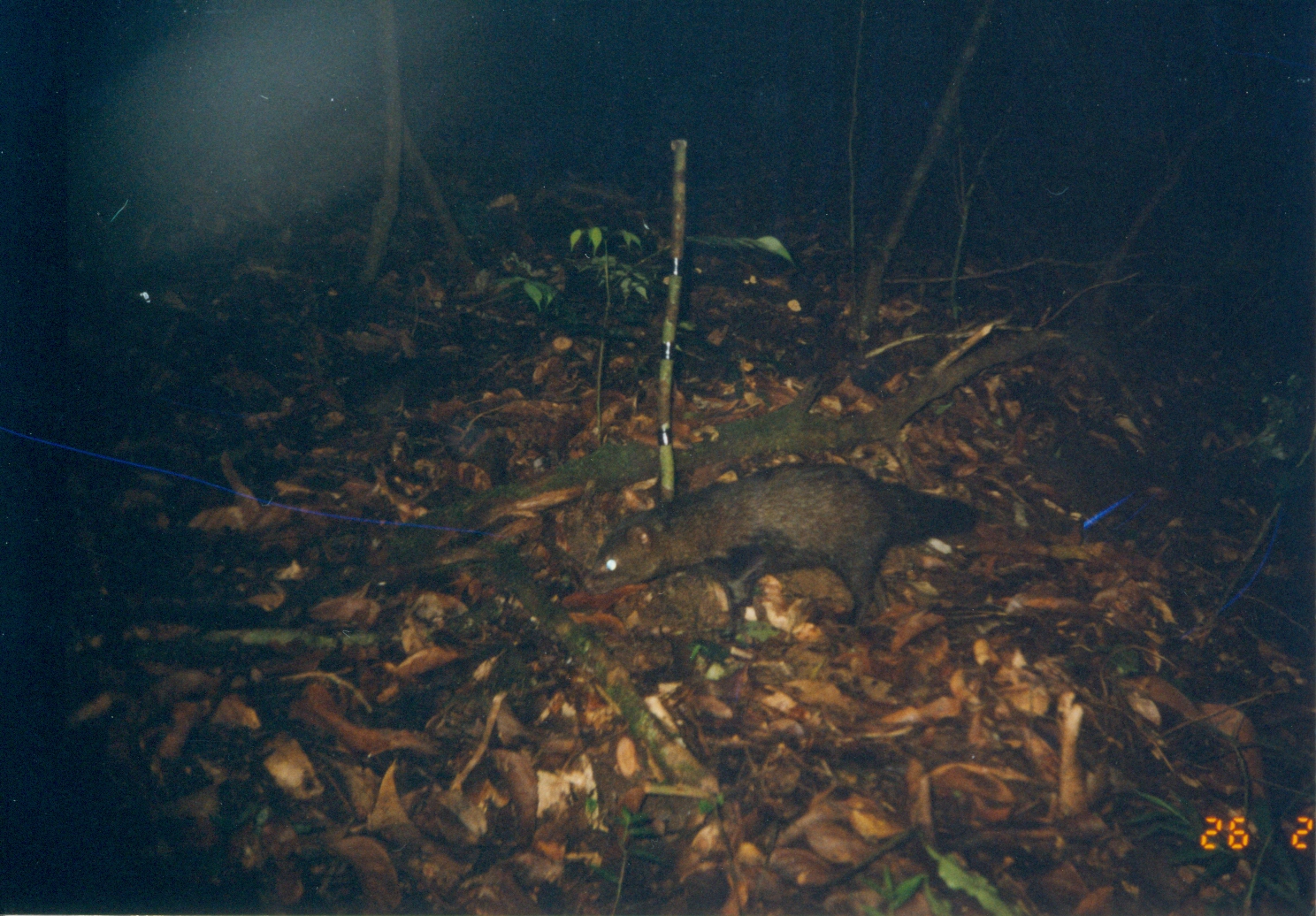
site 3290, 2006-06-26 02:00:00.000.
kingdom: Animalia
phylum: Chordata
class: Mammalia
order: Carnivora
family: Herpestidae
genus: Bdeogale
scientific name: Bdeogale crassicauda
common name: bushy-tailed mongoose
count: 1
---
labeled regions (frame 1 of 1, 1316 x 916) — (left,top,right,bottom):
bdeogale crassicauda: (584,457,982,627)